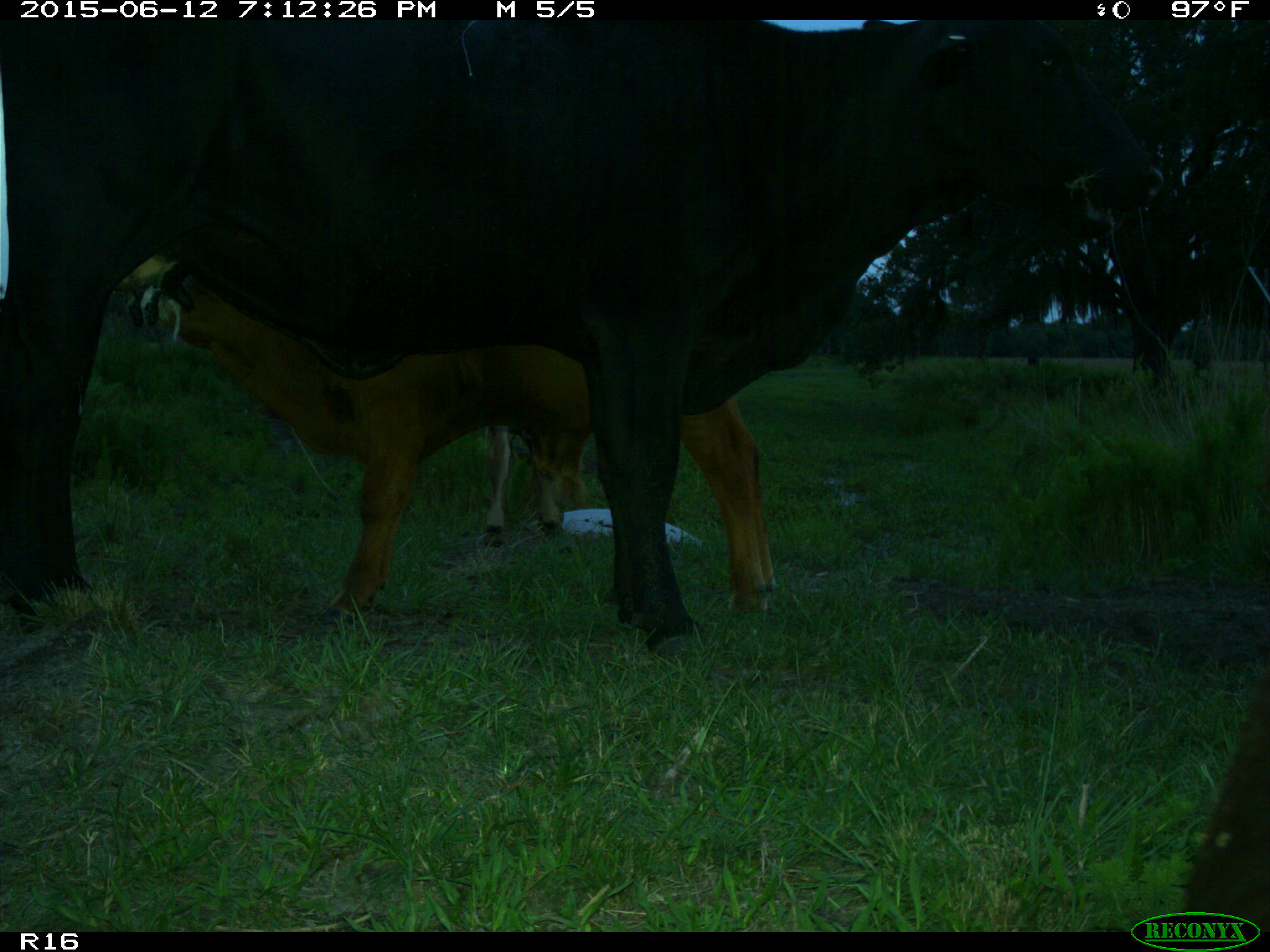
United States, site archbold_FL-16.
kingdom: Animalia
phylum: Chordata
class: Mammalia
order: Artiodactyla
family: Bovidae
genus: Bos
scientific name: Bos taurus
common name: domestic cow